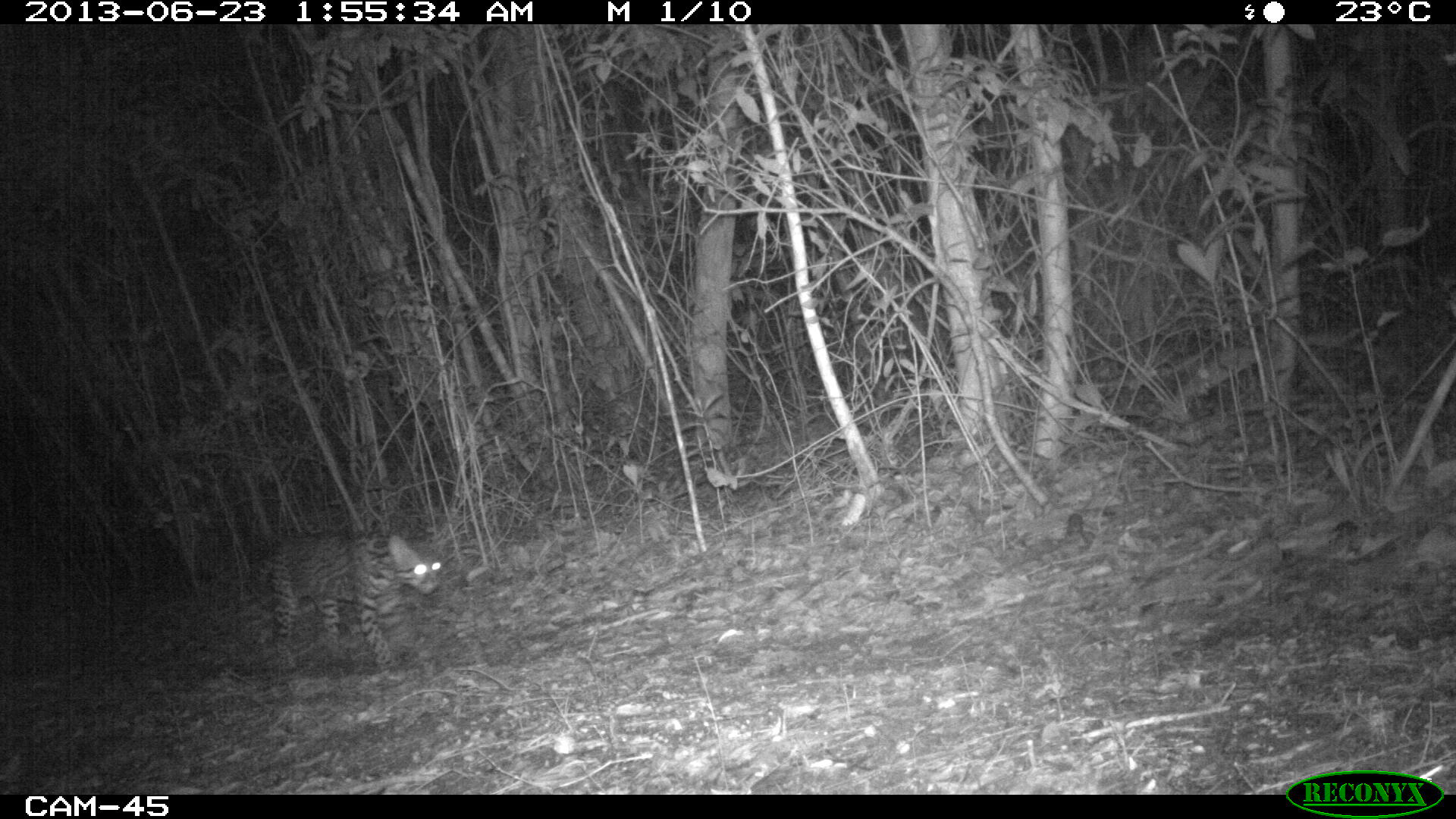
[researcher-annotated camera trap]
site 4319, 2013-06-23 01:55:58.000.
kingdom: Animalia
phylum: Chordata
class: Mammalia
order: Carnivora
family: Felidae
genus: Leopardus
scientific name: Leopardus pardalis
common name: ocelot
Leopardus pardalis (ocelot), count 1, sex male.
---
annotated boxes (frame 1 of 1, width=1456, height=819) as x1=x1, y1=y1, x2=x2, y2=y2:
leopardus pardalis: x1=257, y1=531, x2=441, y2=671